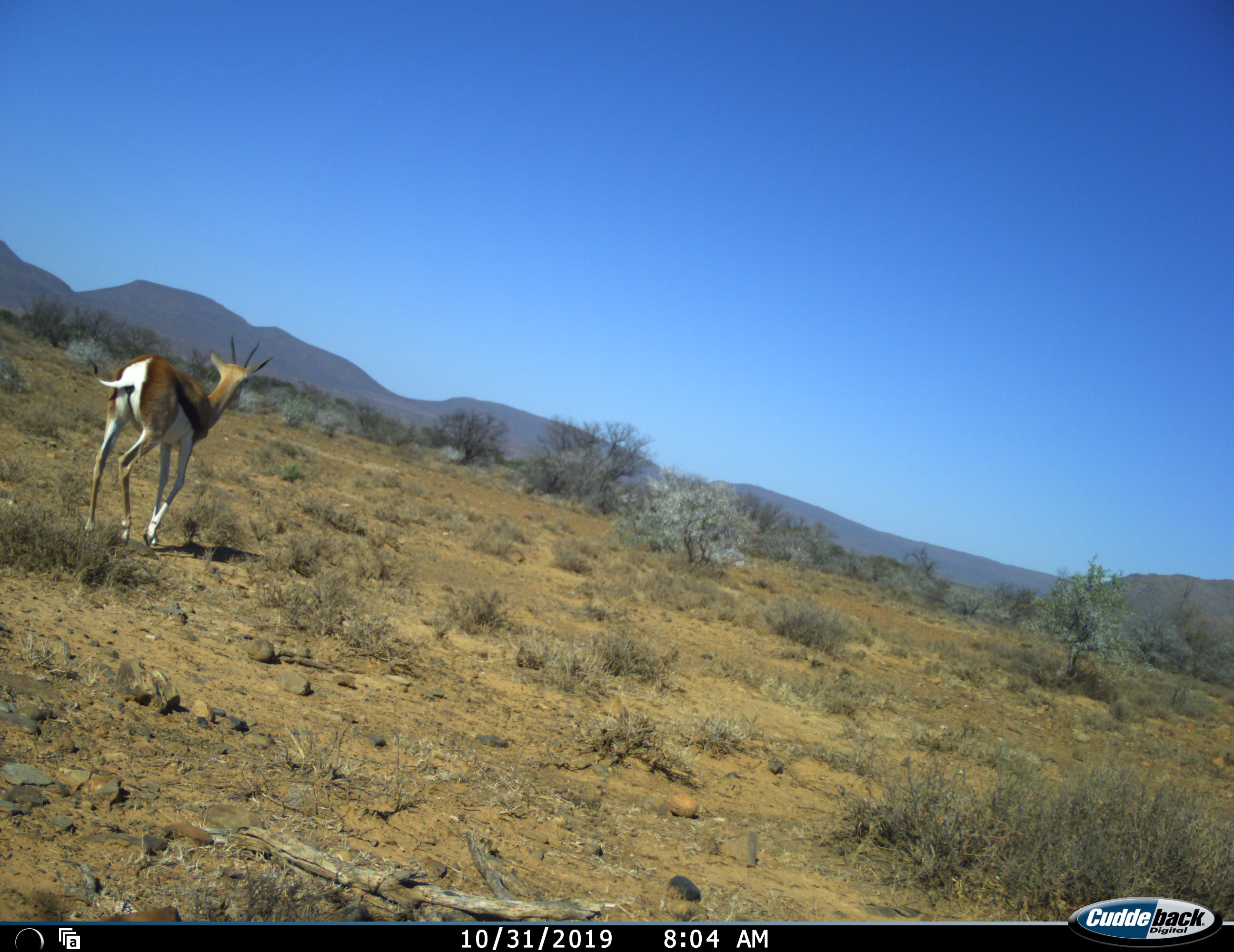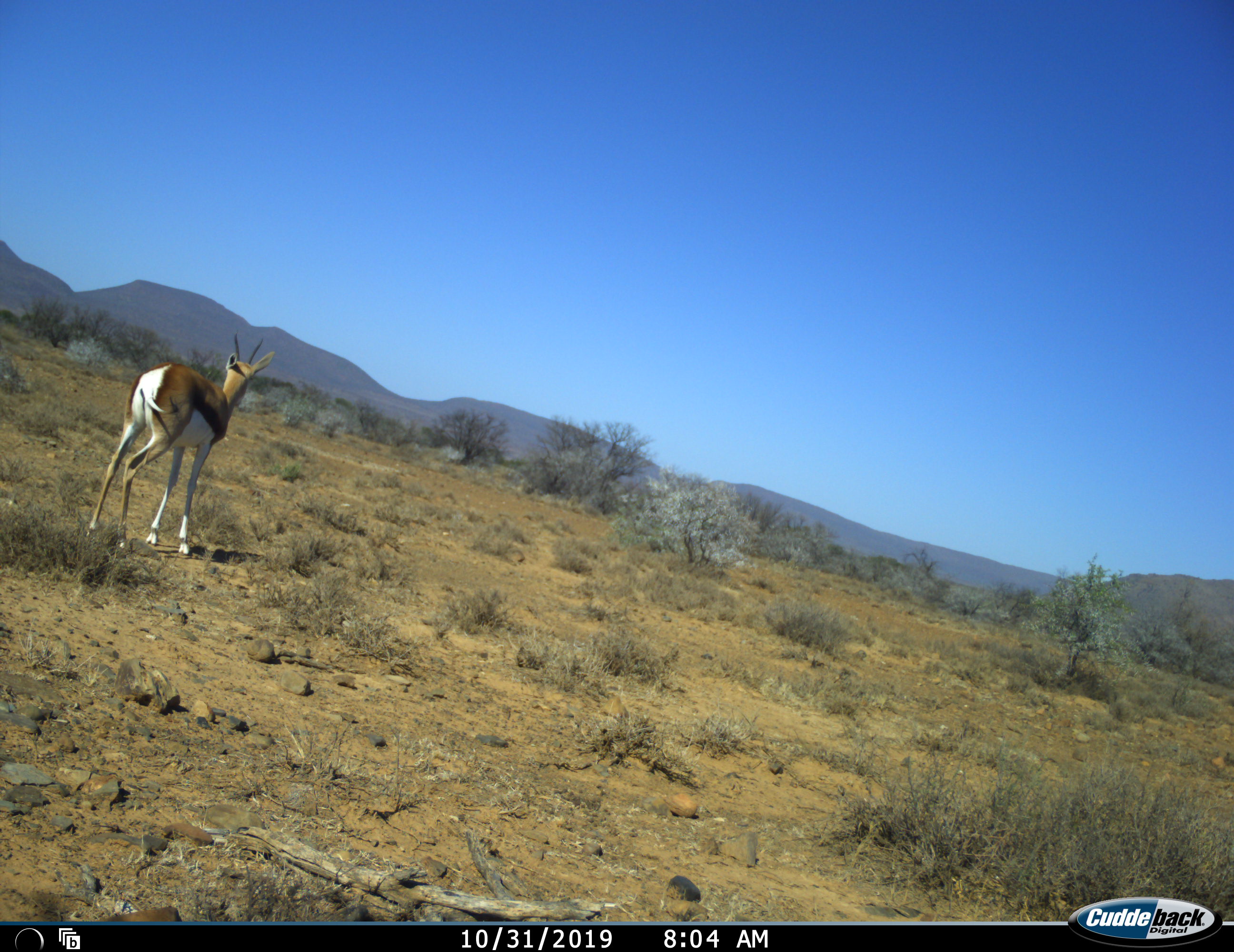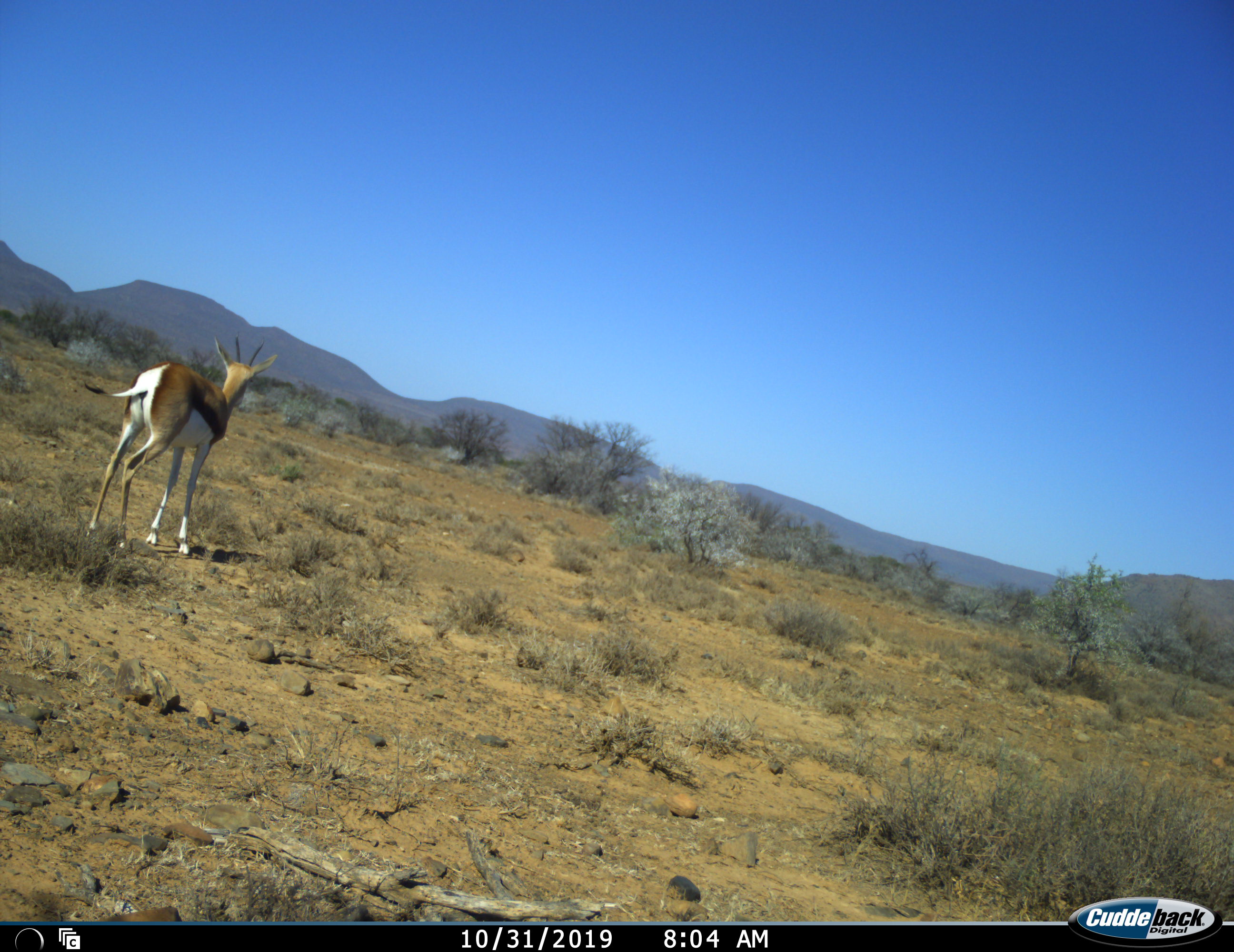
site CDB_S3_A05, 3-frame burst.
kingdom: Animalia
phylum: Chordata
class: Mammalia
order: Artiodactyla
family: Bovidae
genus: Antidorcas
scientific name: Antidorcas marsupialis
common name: springbok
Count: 1.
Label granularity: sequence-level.